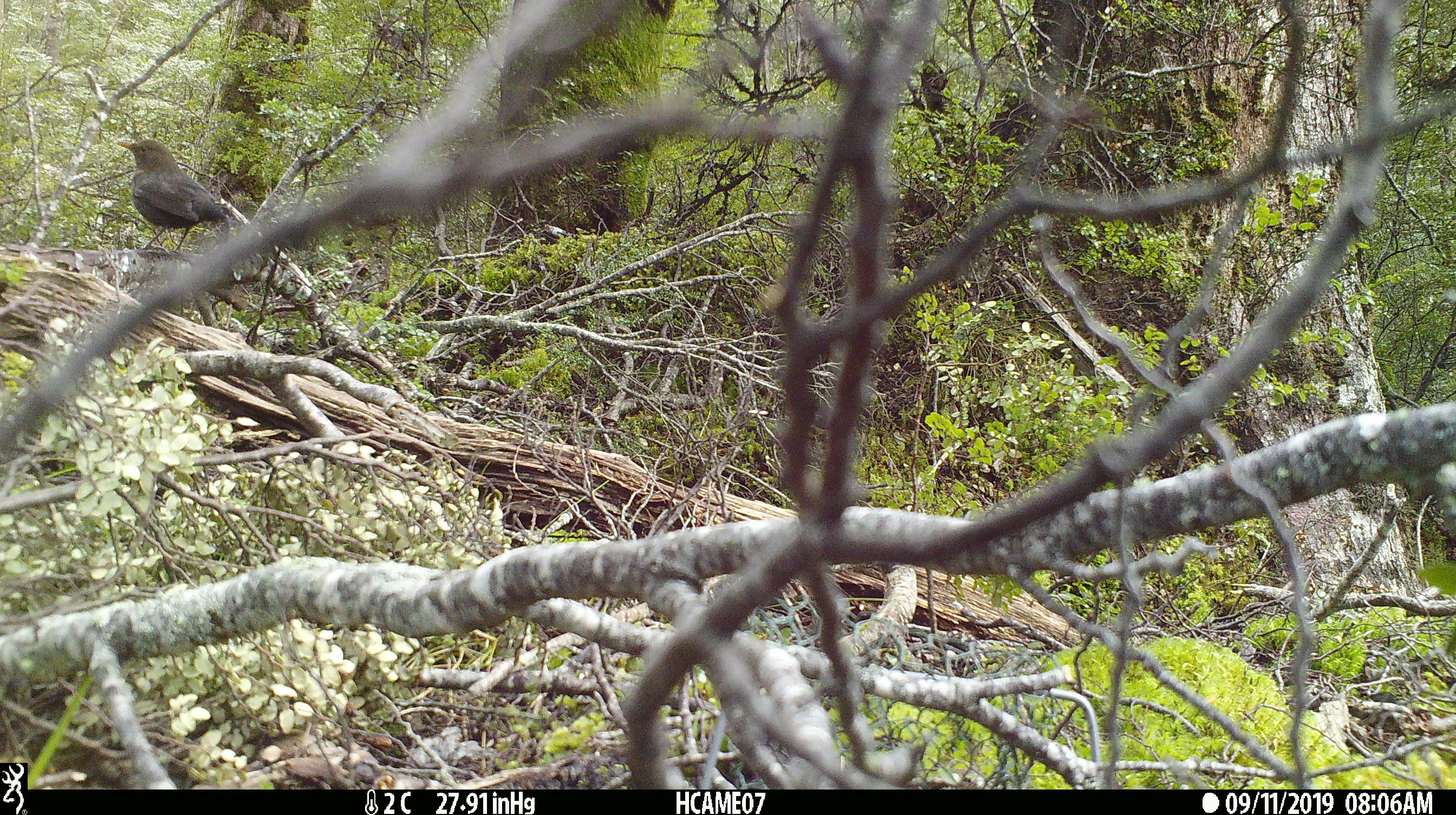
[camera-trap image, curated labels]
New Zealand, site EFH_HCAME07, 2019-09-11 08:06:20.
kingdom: Animalia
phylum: Chordata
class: Aves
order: Passeriformes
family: Turdidae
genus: Turdus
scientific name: Turdus merula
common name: eurasian blackbird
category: blackbird